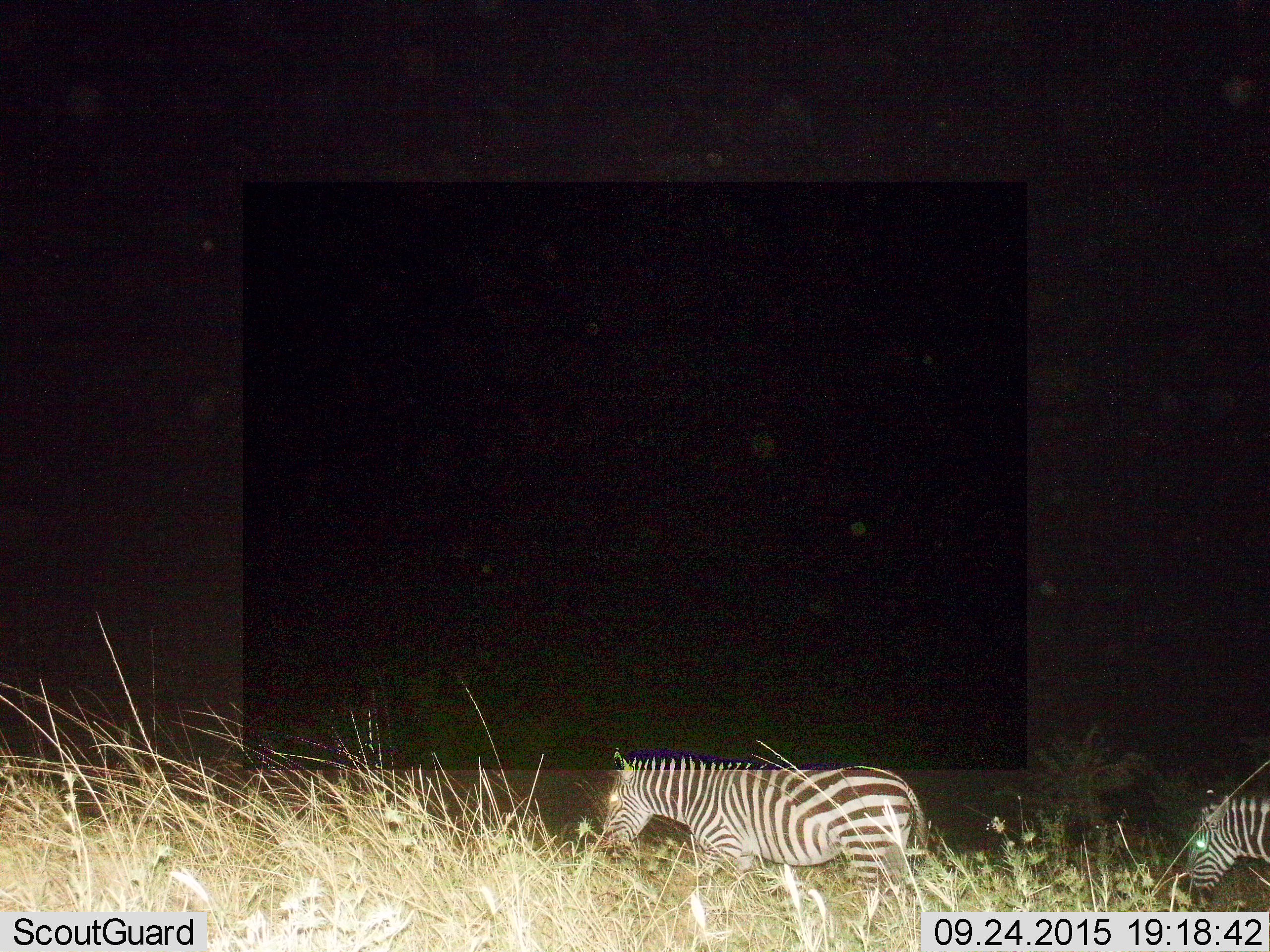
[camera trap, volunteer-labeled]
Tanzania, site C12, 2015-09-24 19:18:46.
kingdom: Animalia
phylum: Chordata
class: Mammalia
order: Perissodactyla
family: Equidae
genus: Equus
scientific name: Equus quagga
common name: plains zebra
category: zebra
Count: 2.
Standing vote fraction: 11%.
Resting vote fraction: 0%.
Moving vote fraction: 74%.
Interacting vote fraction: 0%.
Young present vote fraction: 0%.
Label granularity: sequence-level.